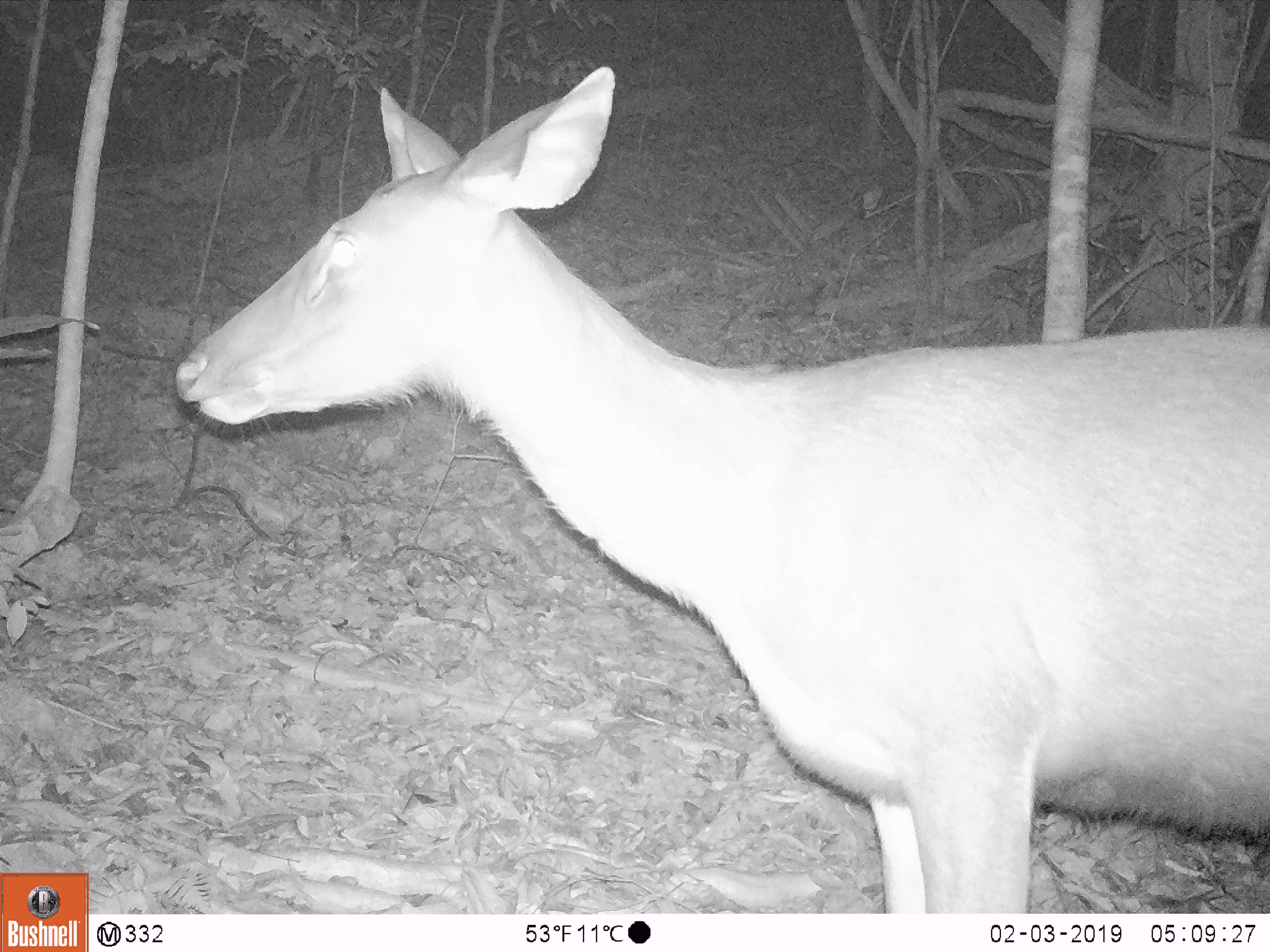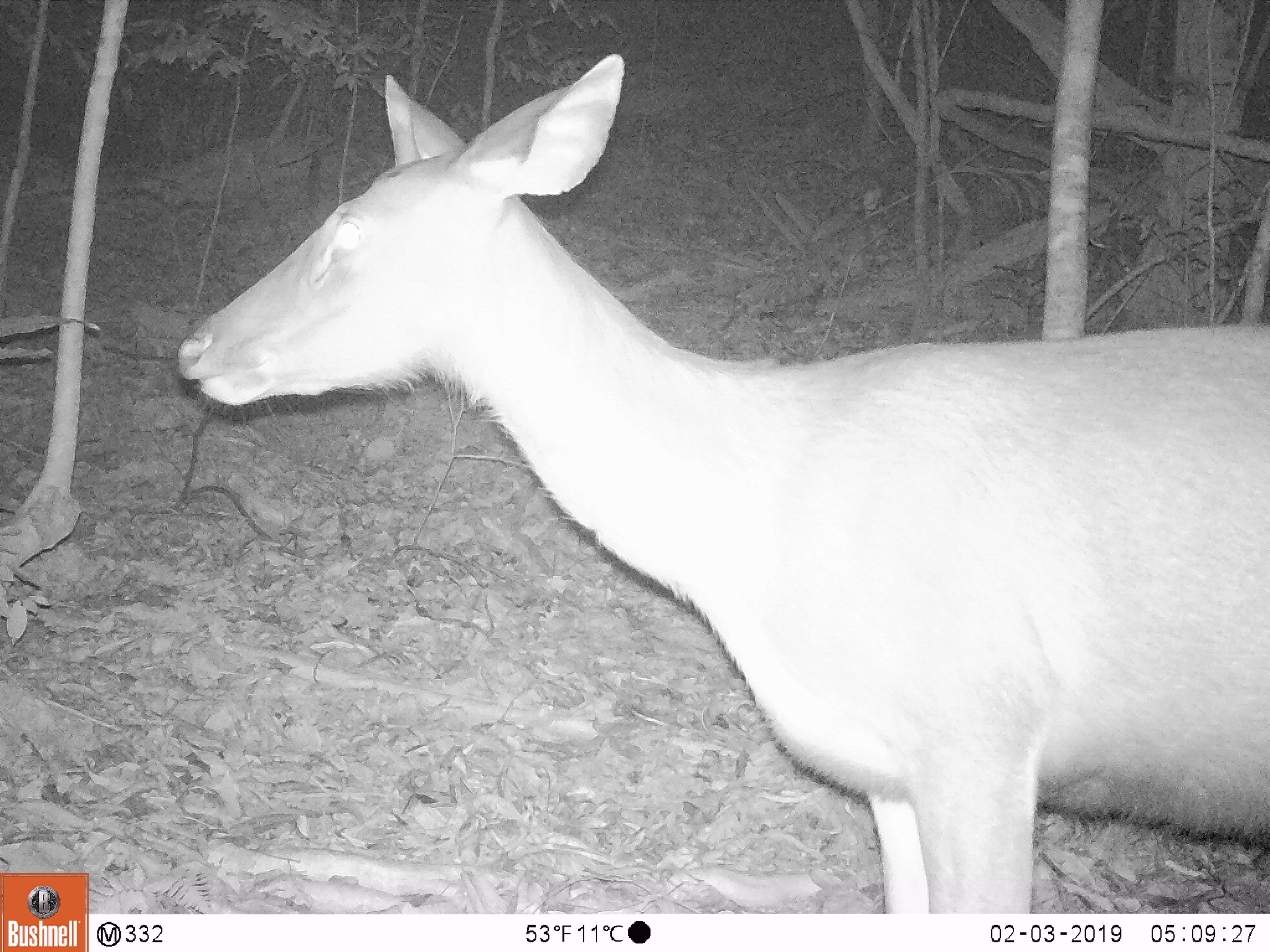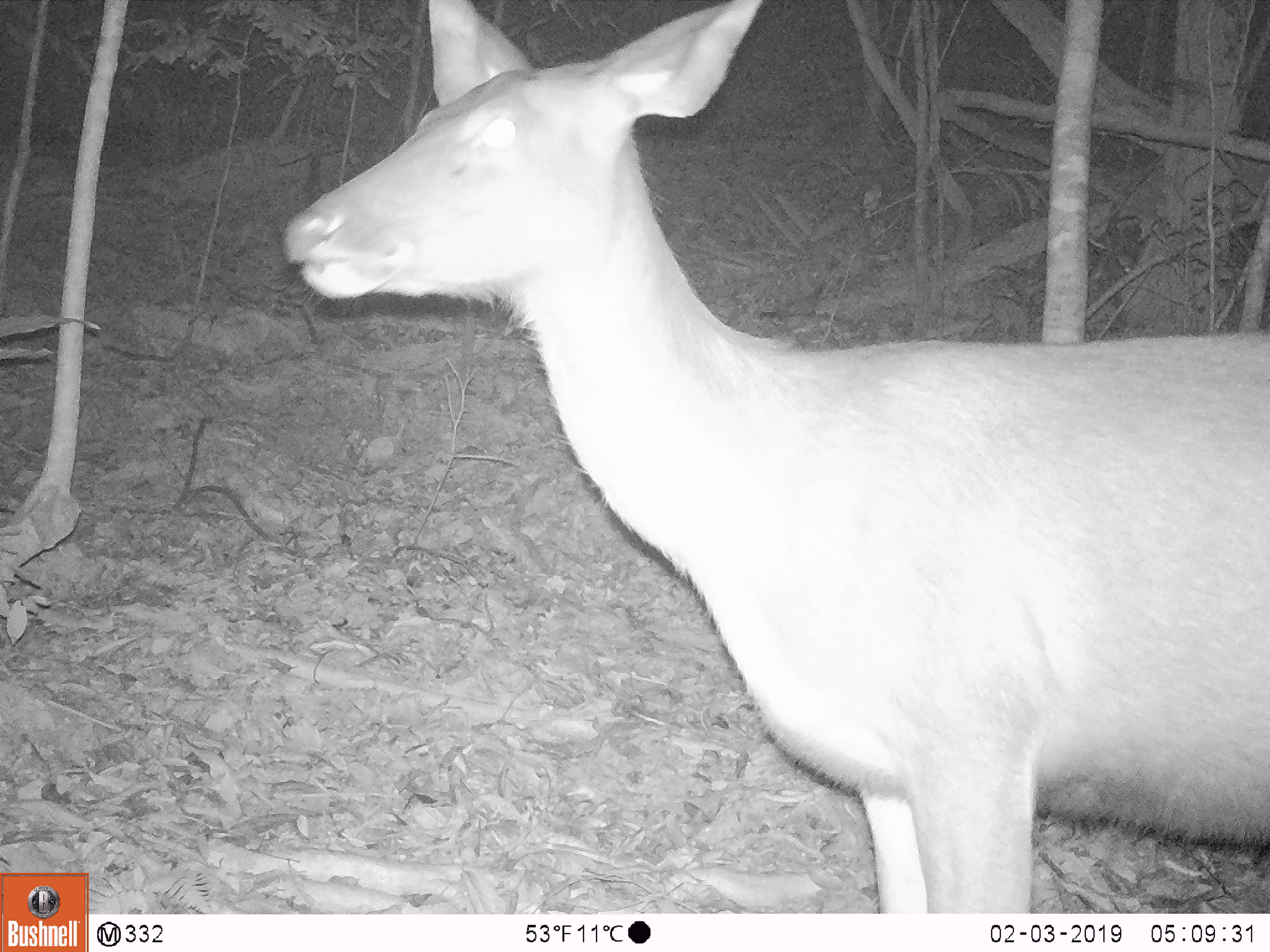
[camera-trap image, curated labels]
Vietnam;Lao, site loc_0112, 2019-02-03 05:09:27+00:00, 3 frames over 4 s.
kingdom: Animalia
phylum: Chordata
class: Mammalia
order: Artiodactyla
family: Cervidae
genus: Rusa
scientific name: Rusa unicolor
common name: sambar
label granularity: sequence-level